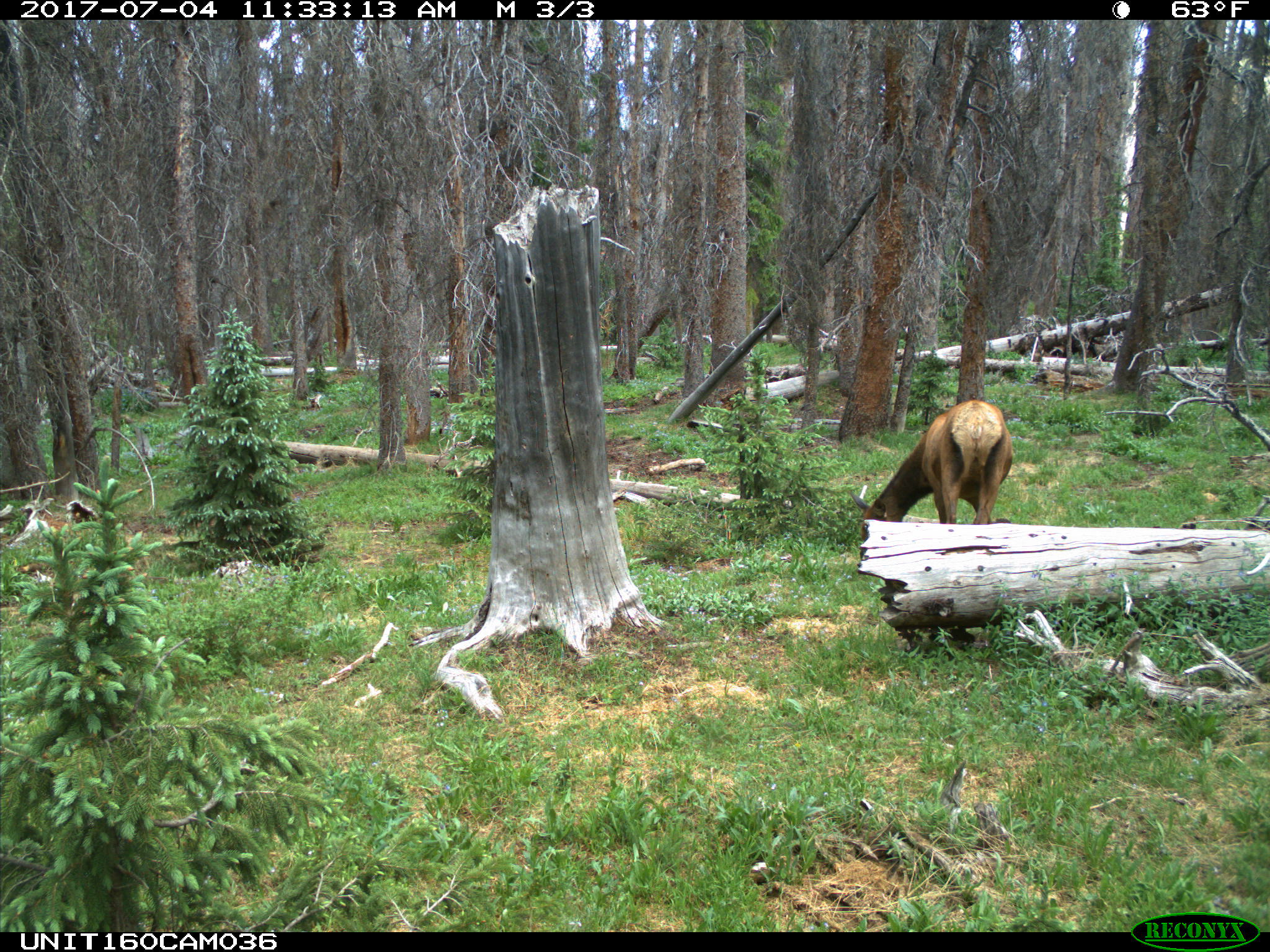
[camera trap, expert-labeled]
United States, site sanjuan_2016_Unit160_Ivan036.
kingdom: Animalia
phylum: Chordata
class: Mammalia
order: Artiodactyla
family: Cervidae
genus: Cervus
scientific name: Cervus elaphus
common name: red deer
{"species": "Cervus elaphus (red deer)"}